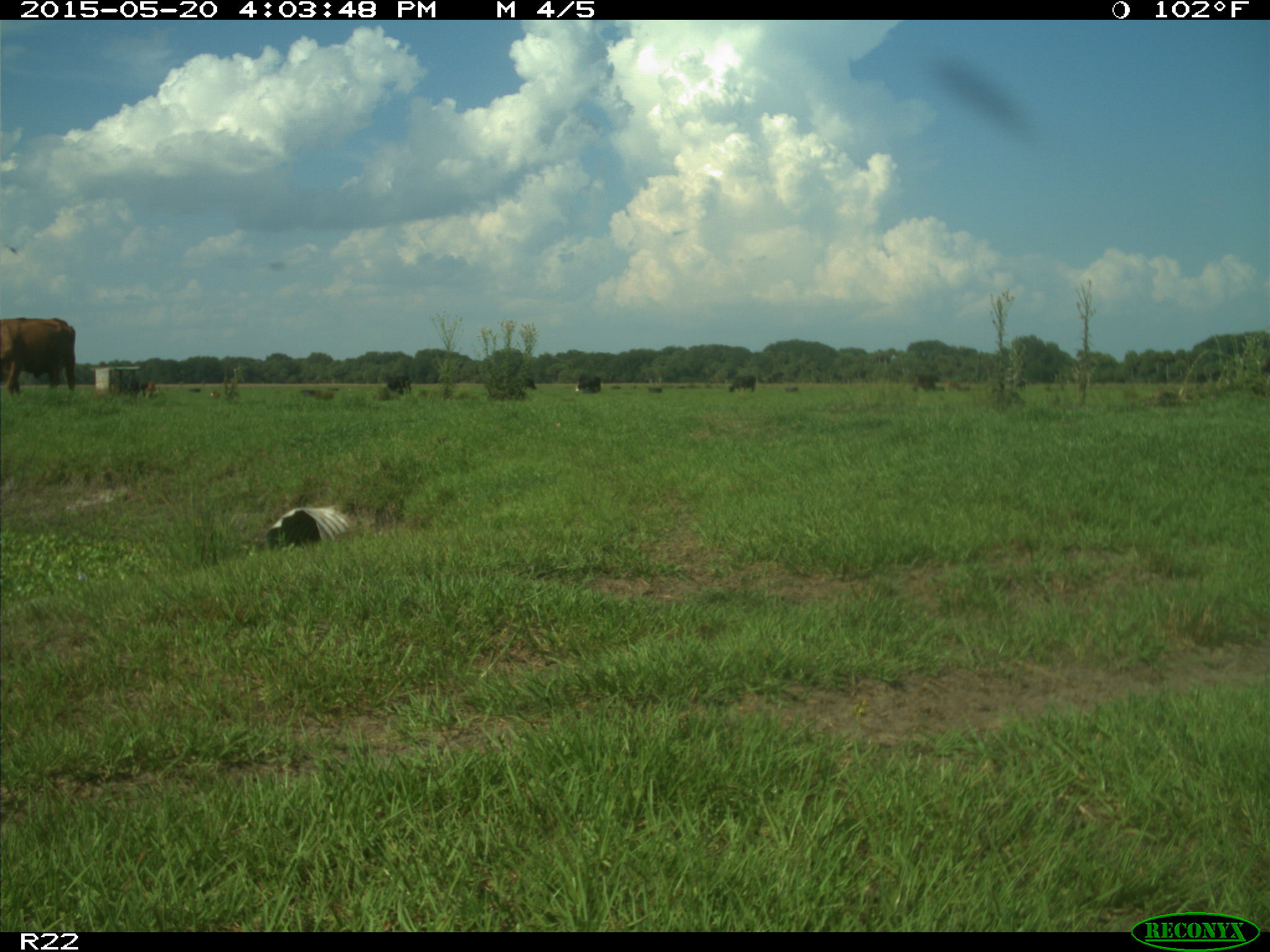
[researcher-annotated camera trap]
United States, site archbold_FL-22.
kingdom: Animalia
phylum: Chordata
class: Mammalia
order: Artiodactyla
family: Bovidae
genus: Bos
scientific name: Bos taurus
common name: domestic cow